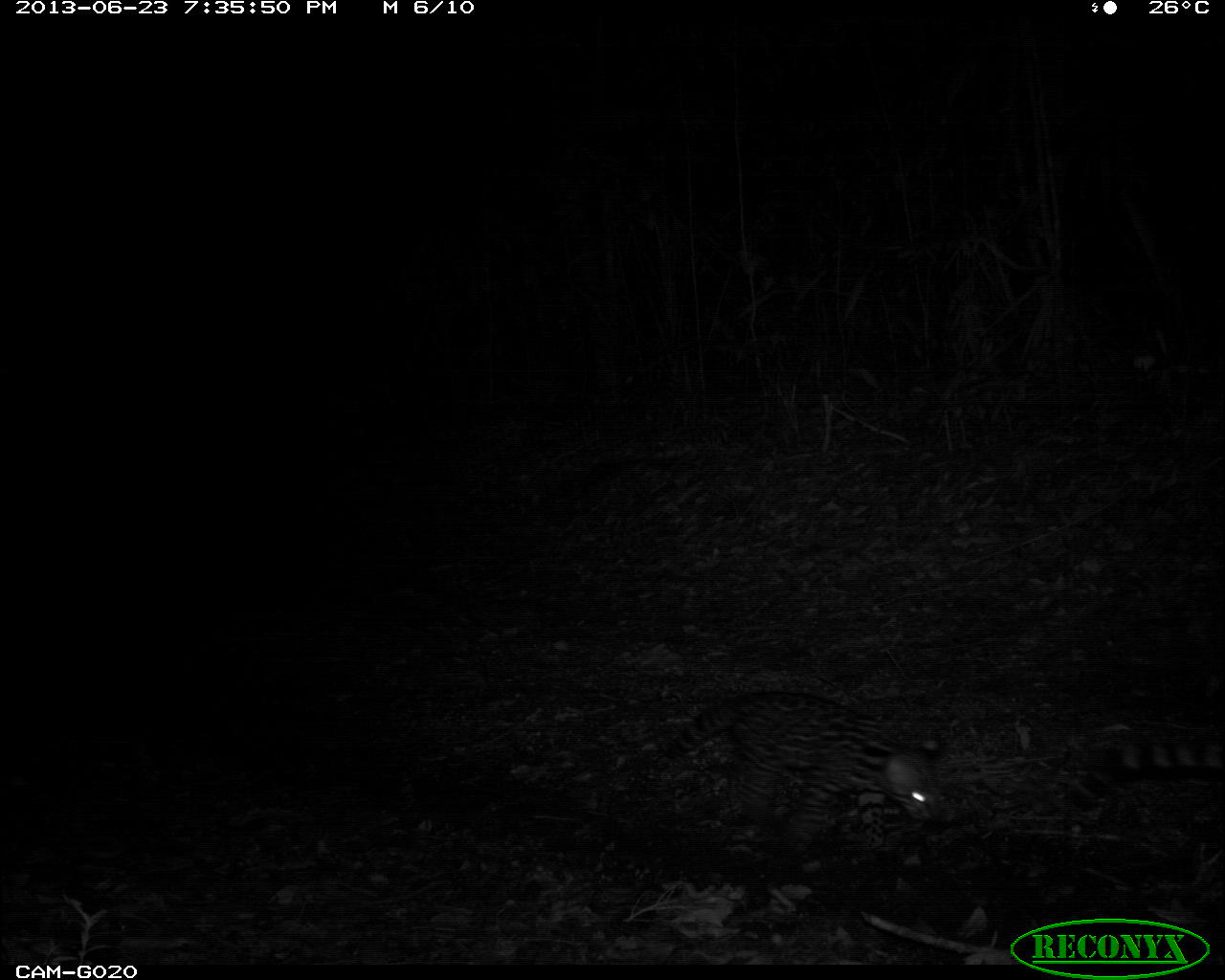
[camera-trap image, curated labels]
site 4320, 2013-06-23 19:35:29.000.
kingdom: Animalia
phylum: Chordata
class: Mammalia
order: Carnivora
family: Felidae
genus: Leopardus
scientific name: Leopardus pardalis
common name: ocelot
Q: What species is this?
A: Leopardus pardalis (ocelot).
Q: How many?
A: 1.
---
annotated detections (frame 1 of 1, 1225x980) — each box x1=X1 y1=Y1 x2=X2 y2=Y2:
leopardus pardalis: x1=655 y1=689 x2=945 y2=849; x1=1065 y1=739 x2=1225 y2=809